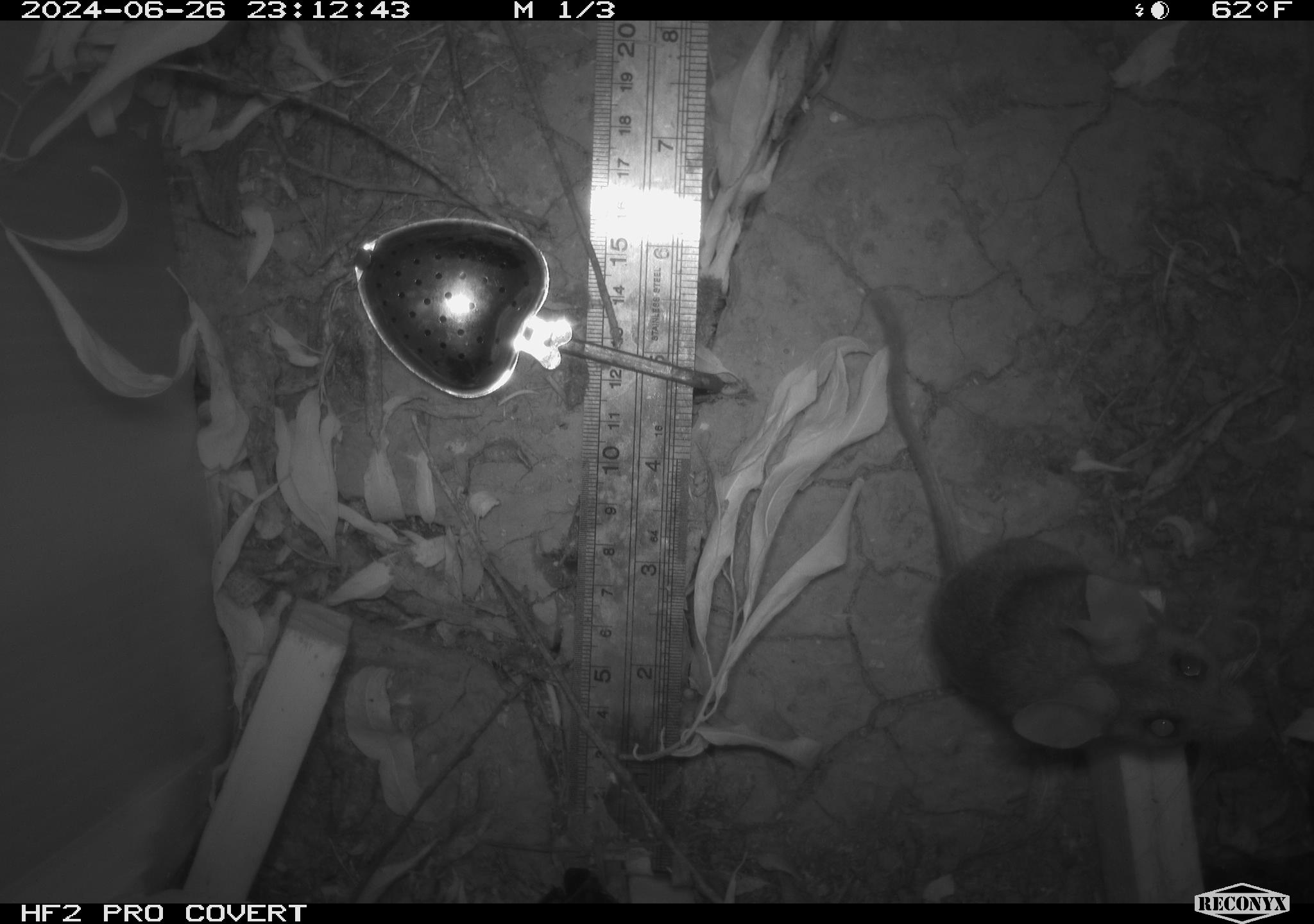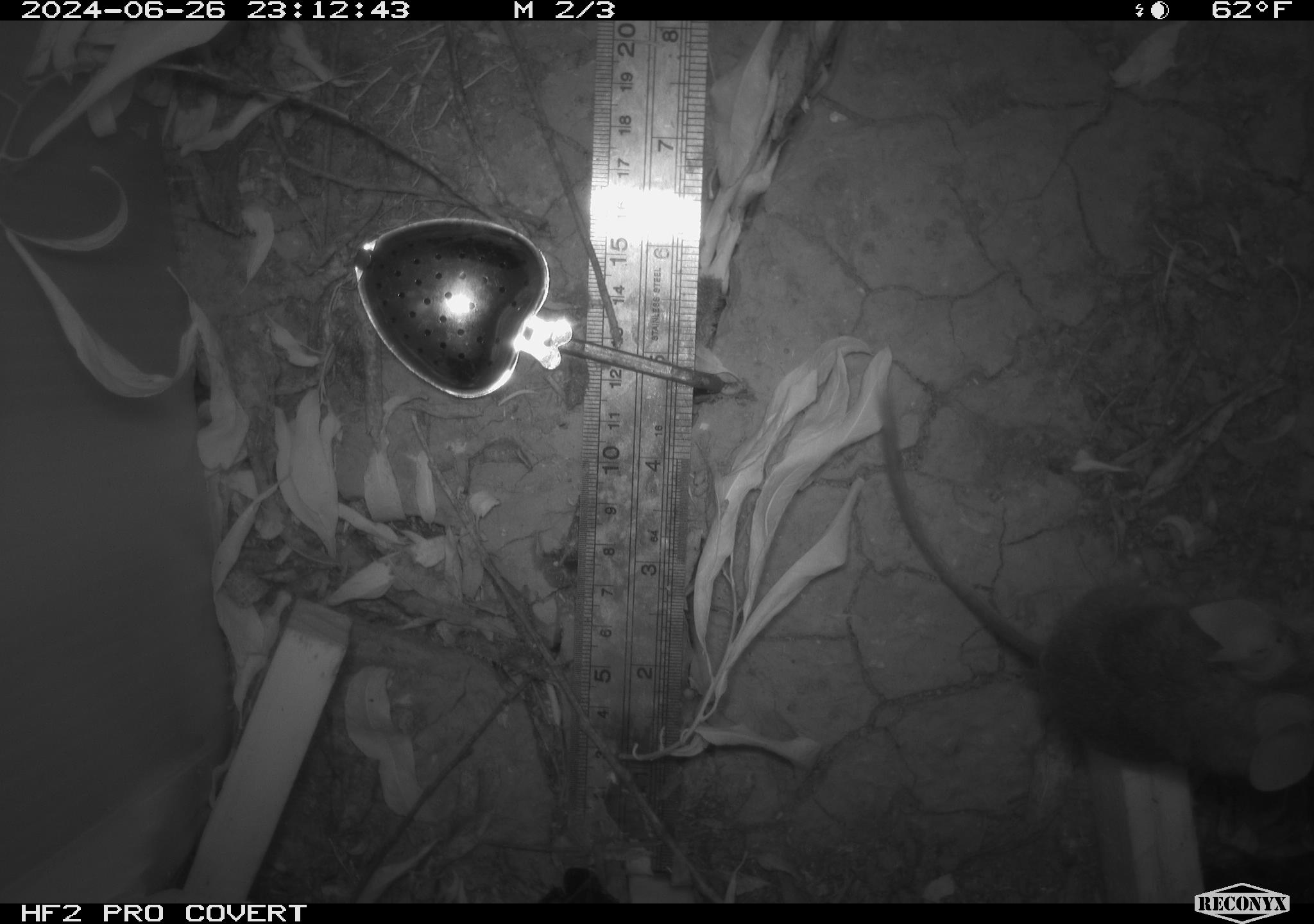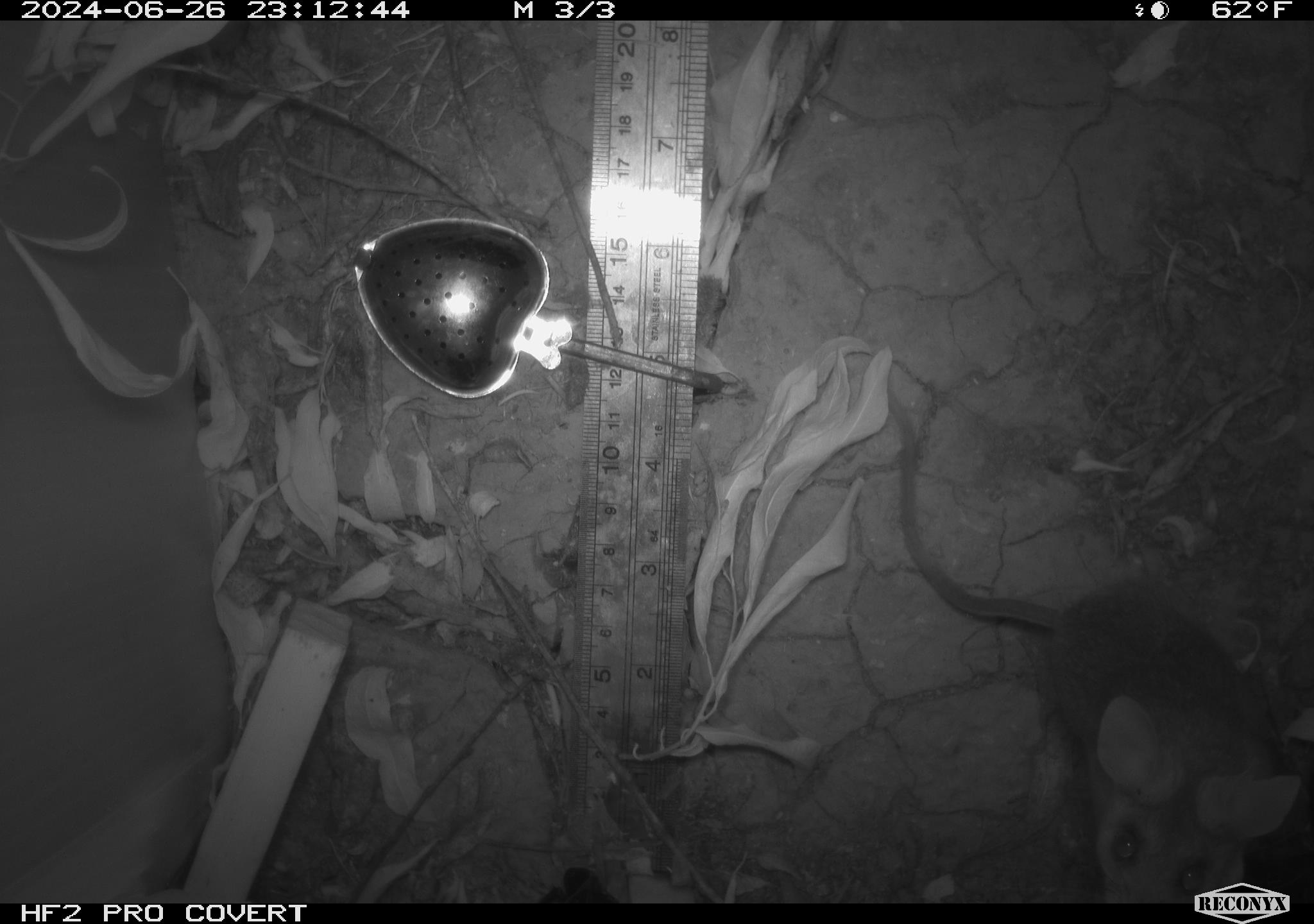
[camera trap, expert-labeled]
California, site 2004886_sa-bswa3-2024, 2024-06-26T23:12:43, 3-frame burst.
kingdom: Animalia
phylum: Chordata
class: Mammalia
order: Rodentia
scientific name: Rodentia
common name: mouse species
Mouse species (Rodentia).